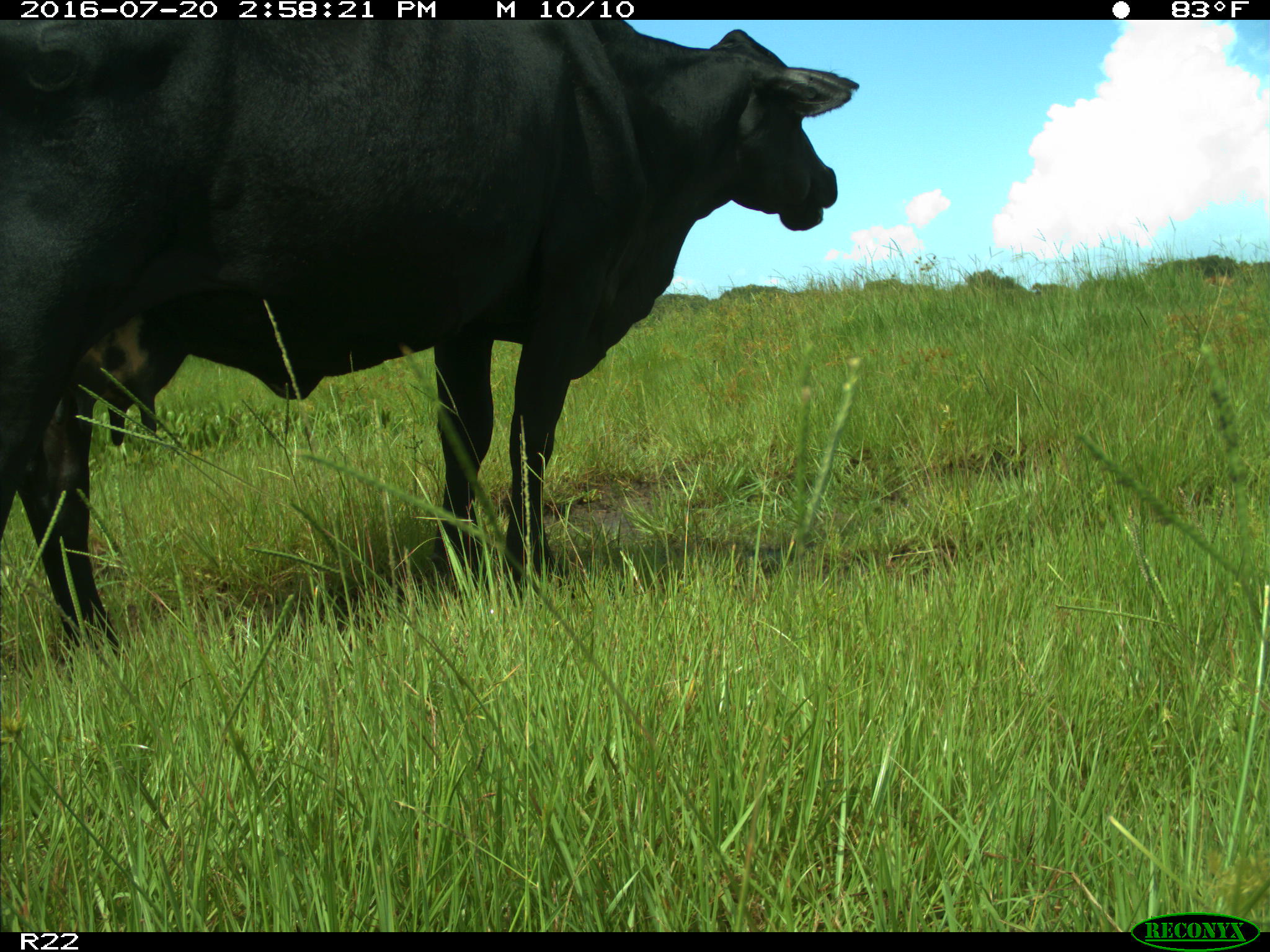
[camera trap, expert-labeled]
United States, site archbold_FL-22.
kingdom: Animalia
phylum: Chordata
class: Mammalia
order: Artiodactyla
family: Bovidae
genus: Bos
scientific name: Bos taurus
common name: domestic cow